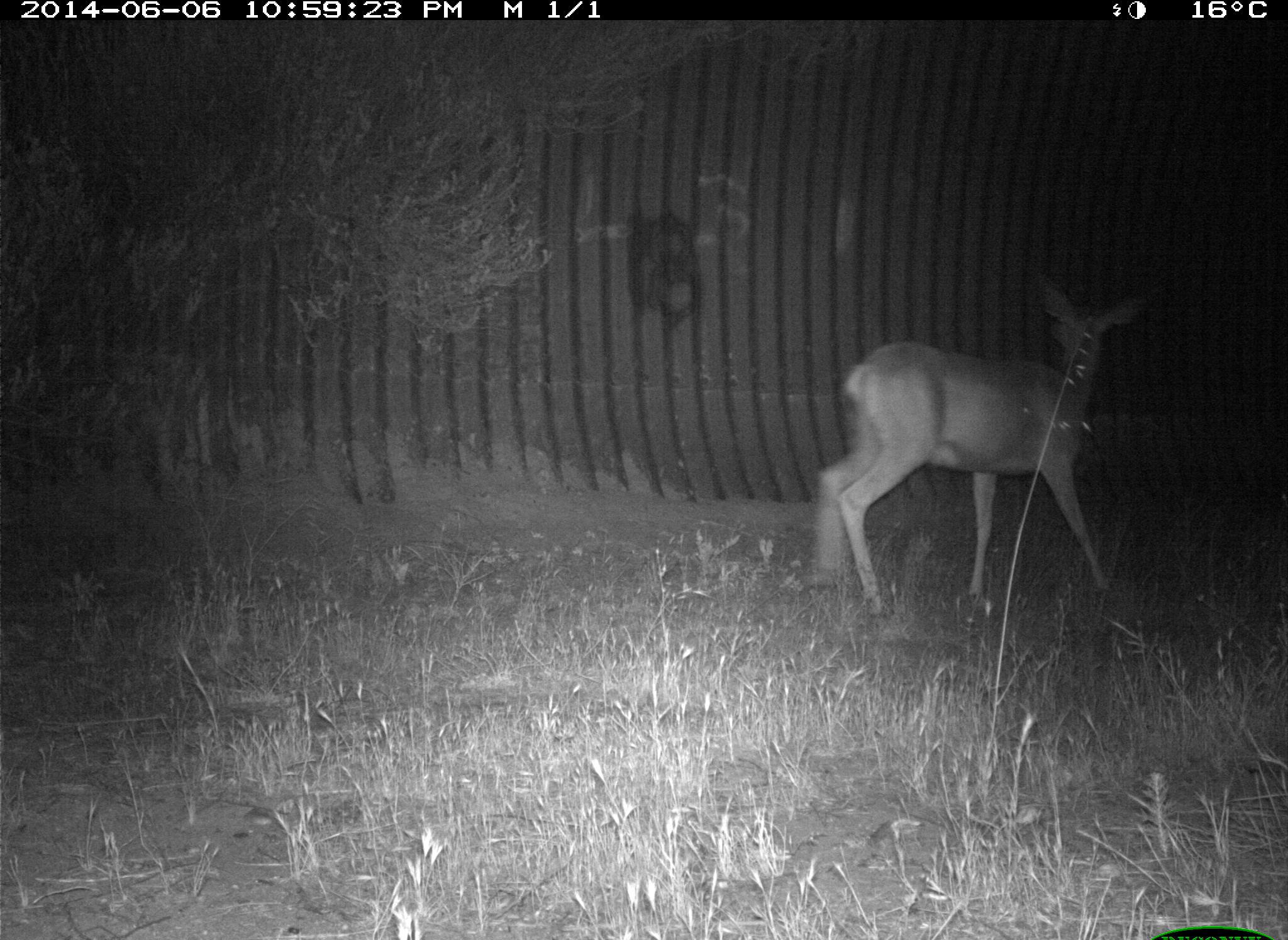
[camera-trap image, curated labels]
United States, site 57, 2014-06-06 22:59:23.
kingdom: Animalia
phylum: Chordata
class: Mammalia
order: Artiodactyla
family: Cervidae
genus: Odocoileus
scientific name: Odocoileus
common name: deer